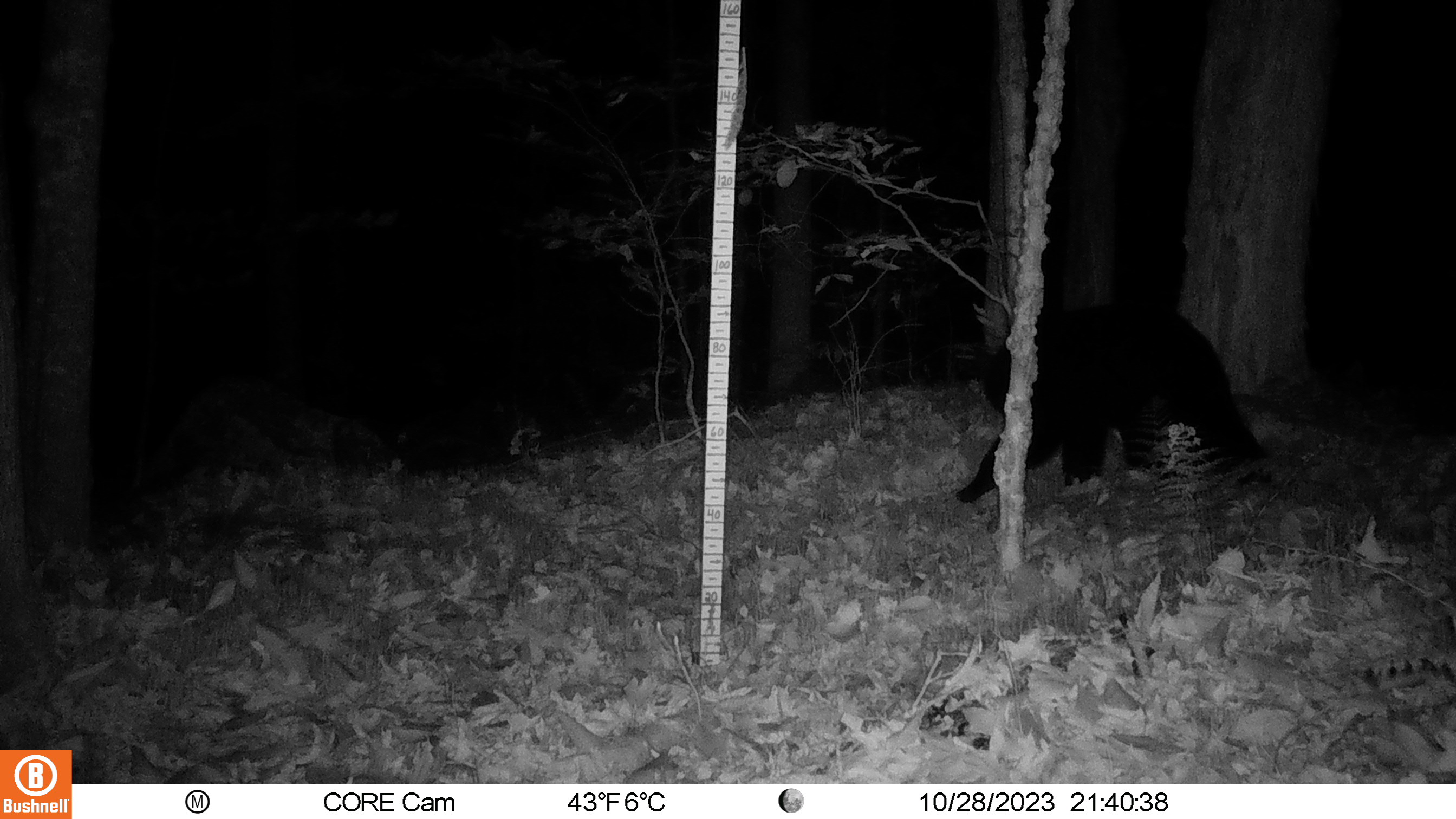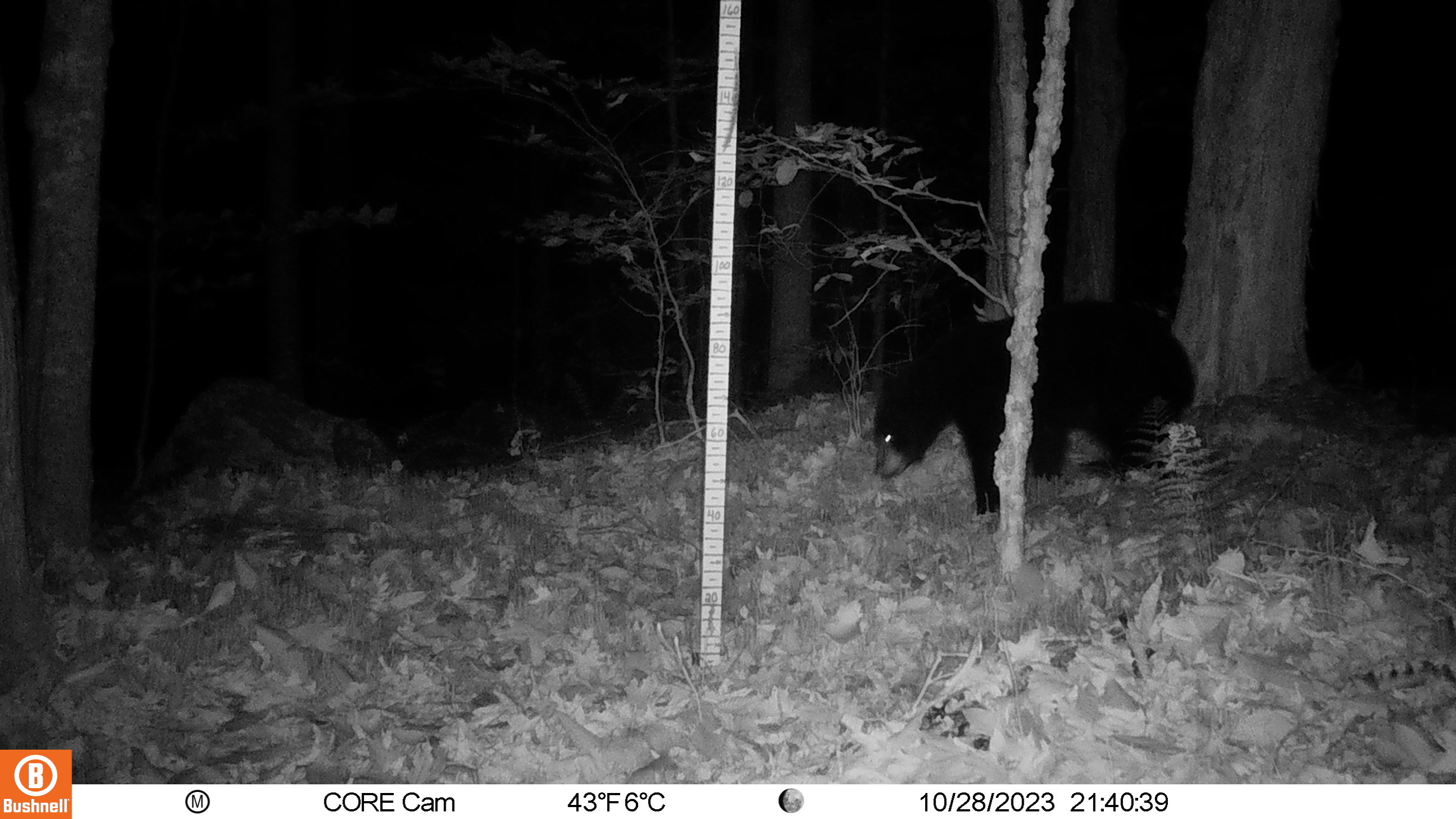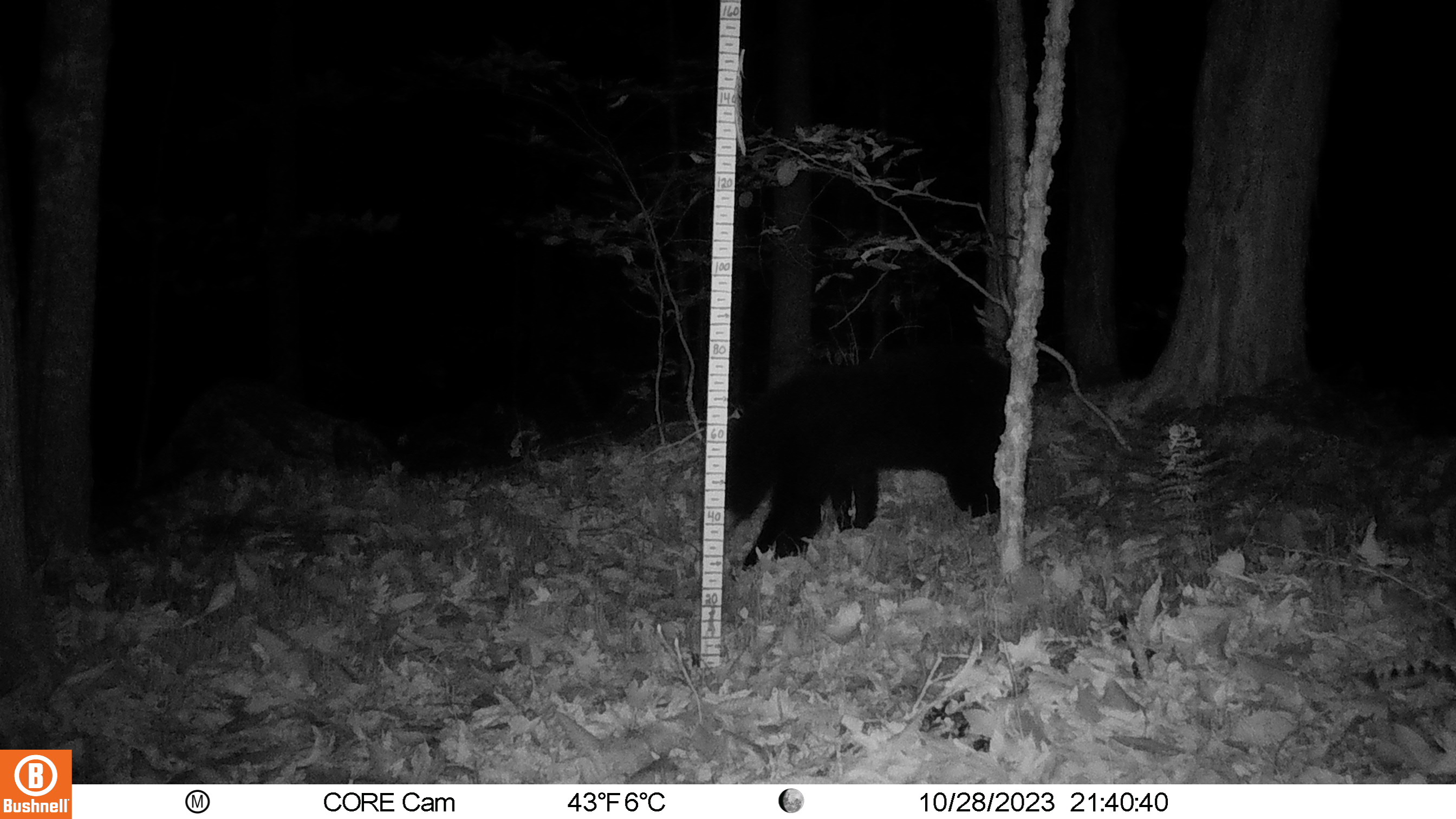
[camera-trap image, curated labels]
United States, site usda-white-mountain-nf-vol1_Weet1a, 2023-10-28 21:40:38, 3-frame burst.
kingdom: Animalia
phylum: Chordata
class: Mammalia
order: Carnivora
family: Ursidae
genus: Ursus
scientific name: Ursus americanus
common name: black bear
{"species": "black bear (Ursus americanus)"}